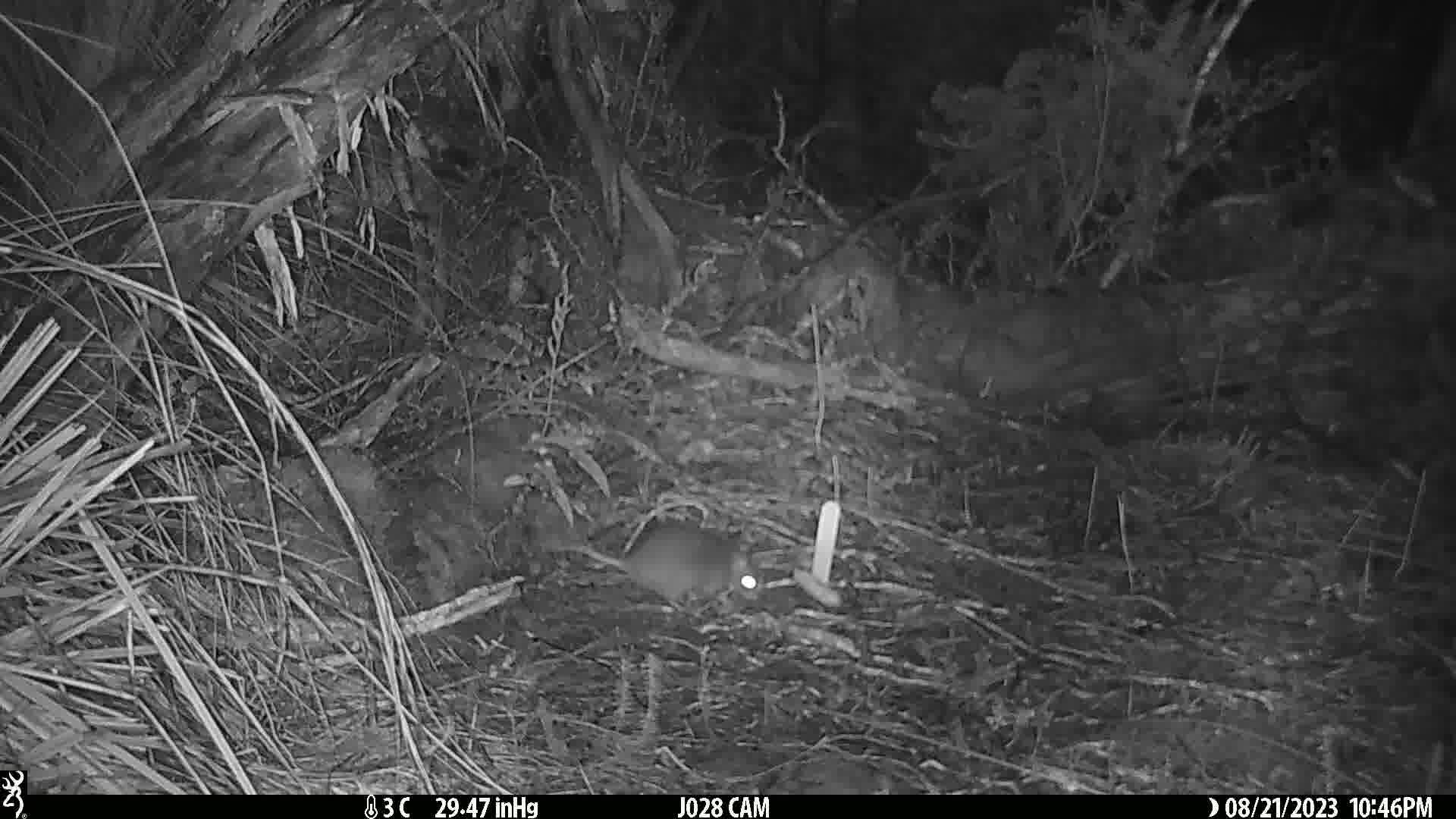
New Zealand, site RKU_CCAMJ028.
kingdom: Animalia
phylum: Chordata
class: Mammalia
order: Rodentia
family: Muridae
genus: Rattus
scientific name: Rattus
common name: rat